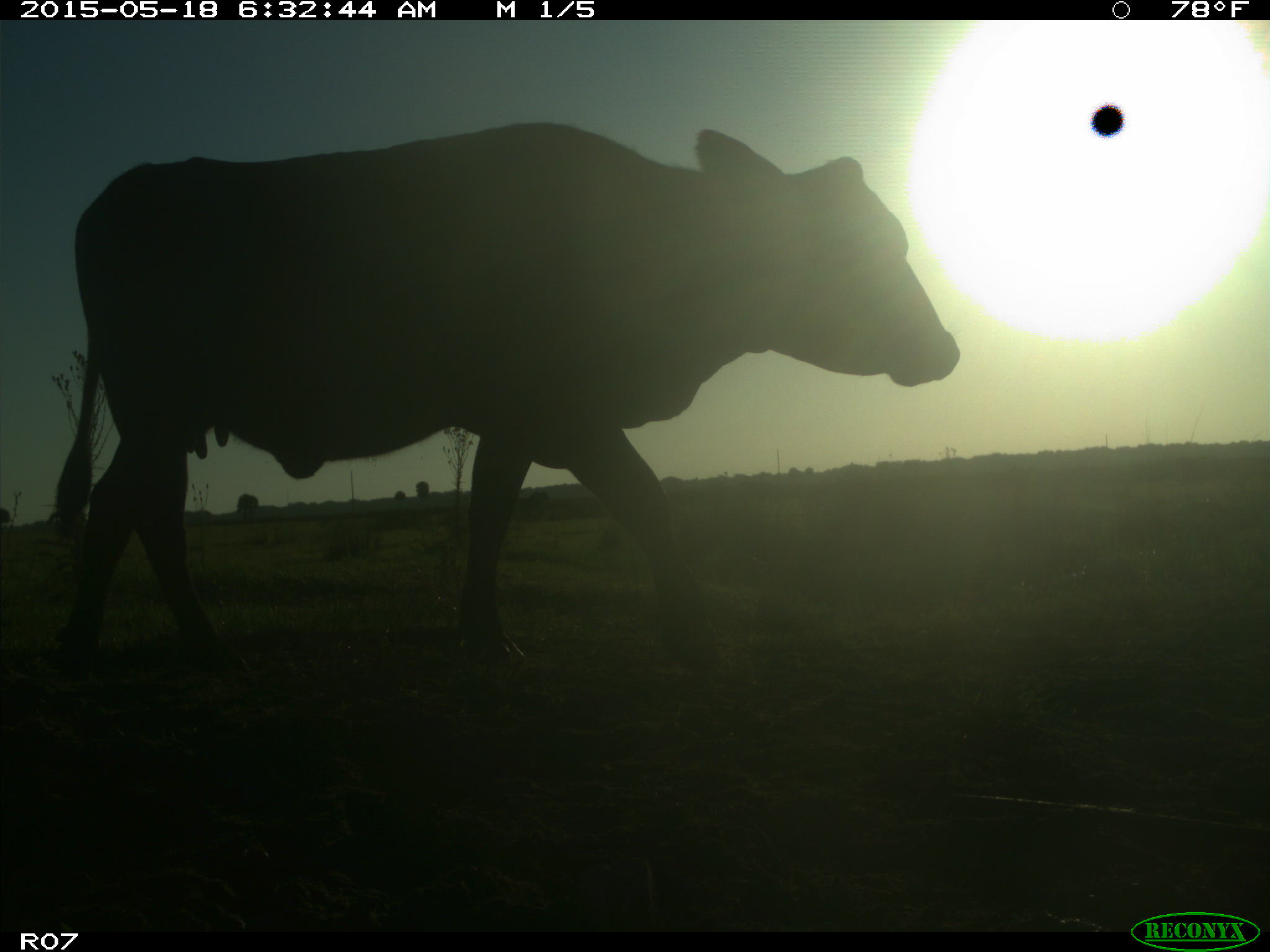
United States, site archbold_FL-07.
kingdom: Animalia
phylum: Chordata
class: Mammalia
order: Artiodactyla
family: Bovidae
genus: Bos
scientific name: Bos taurus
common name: domestic cow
Bos taurus (domestic cow).